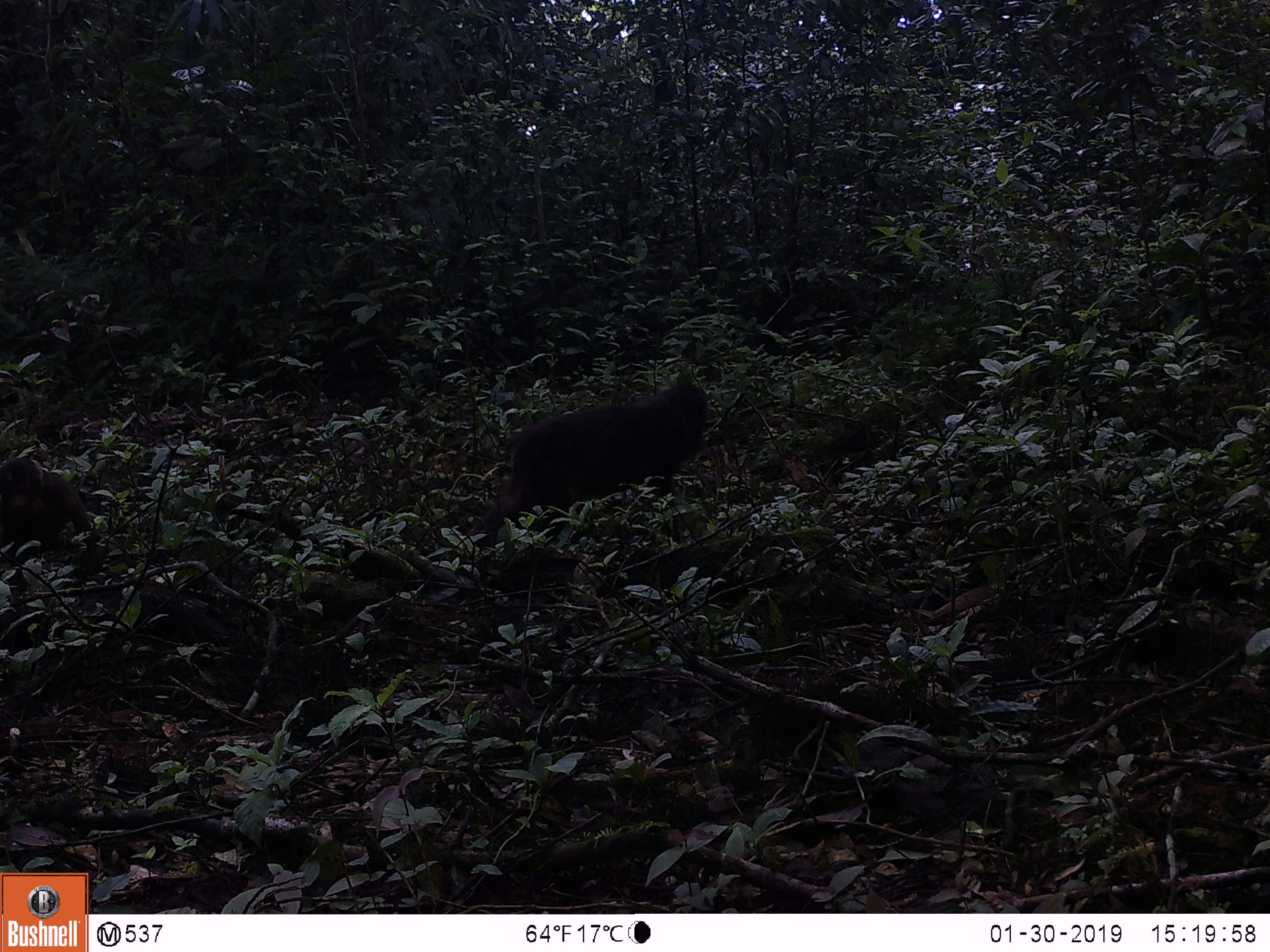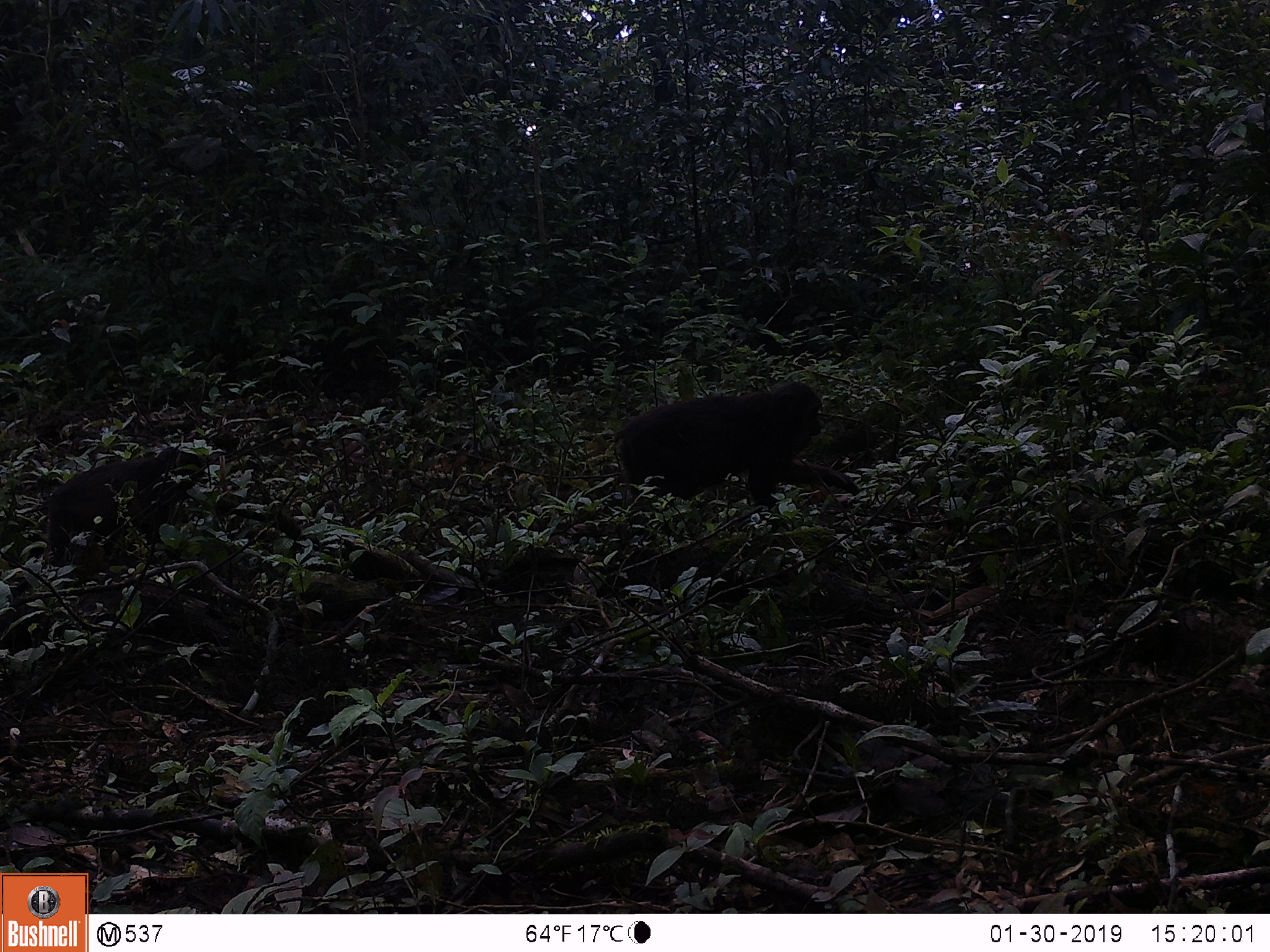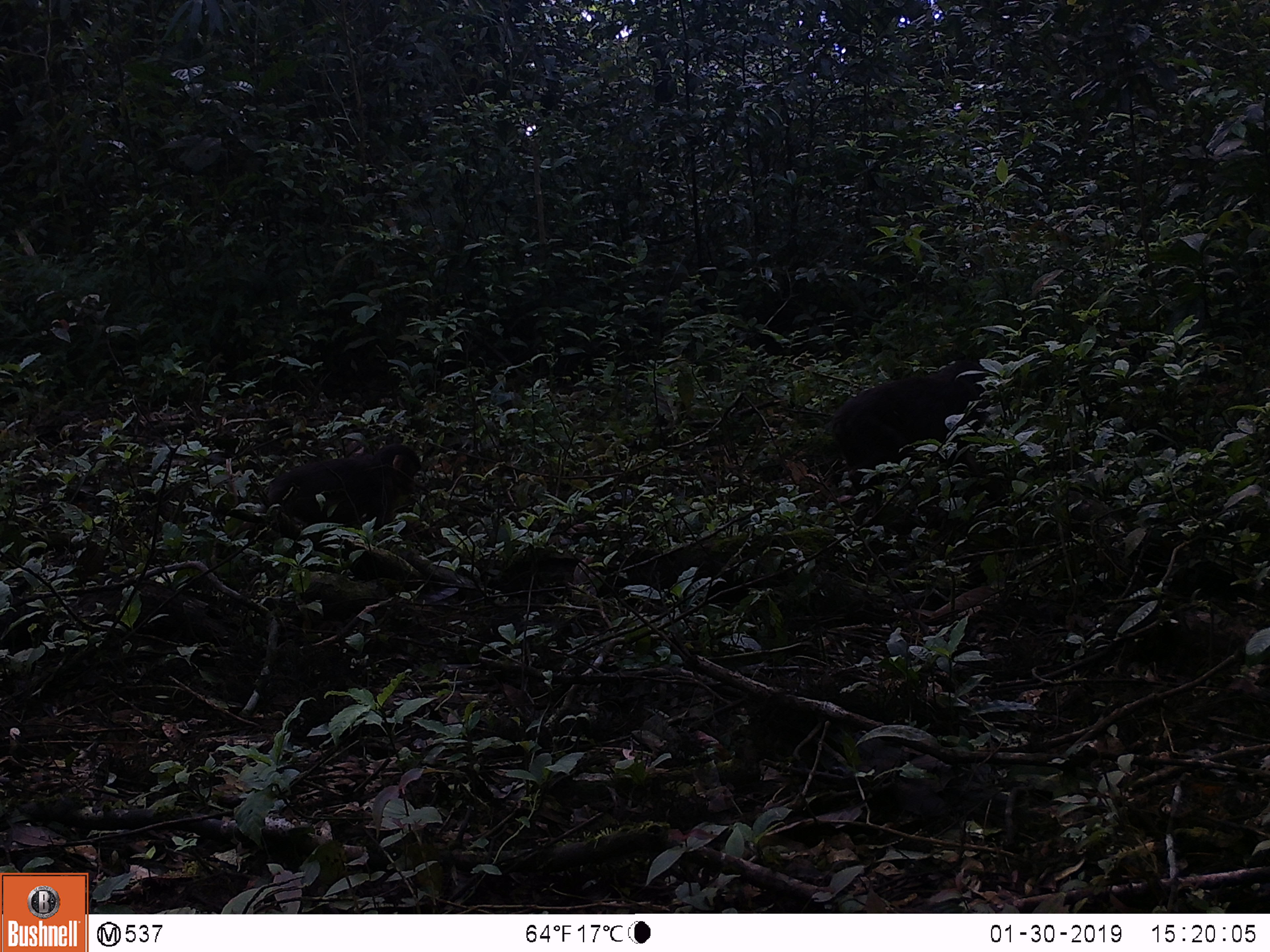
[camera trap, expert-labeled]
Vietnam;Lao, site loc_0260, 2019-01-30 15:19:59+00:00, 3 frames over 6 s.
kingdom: Animalia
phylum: Chordata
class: Mammalia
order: Primates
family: Cercopithecidae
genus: Macaca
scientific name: Macaca arctoides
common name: stump-tailed macaque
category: stump tailed macaque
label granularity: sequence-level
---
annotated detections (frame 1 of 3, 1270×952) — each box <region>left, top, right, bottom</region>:
stump tailed macaque: <region>482, 383, 709, 545</region>; <region>2, 455, 91, 561</region>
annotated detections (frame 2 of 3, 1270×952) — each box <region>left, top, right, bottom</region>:
stump tailed macaque: <region>613, 381, 861, 511</region>; <region>47, 446, 203, 560</region>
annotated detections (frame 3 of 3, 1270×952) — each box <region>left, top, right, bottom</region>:
stump tailed macaque: <region>828, 360, 995, 495</region>; <region>266, 443, 422, 538</region>